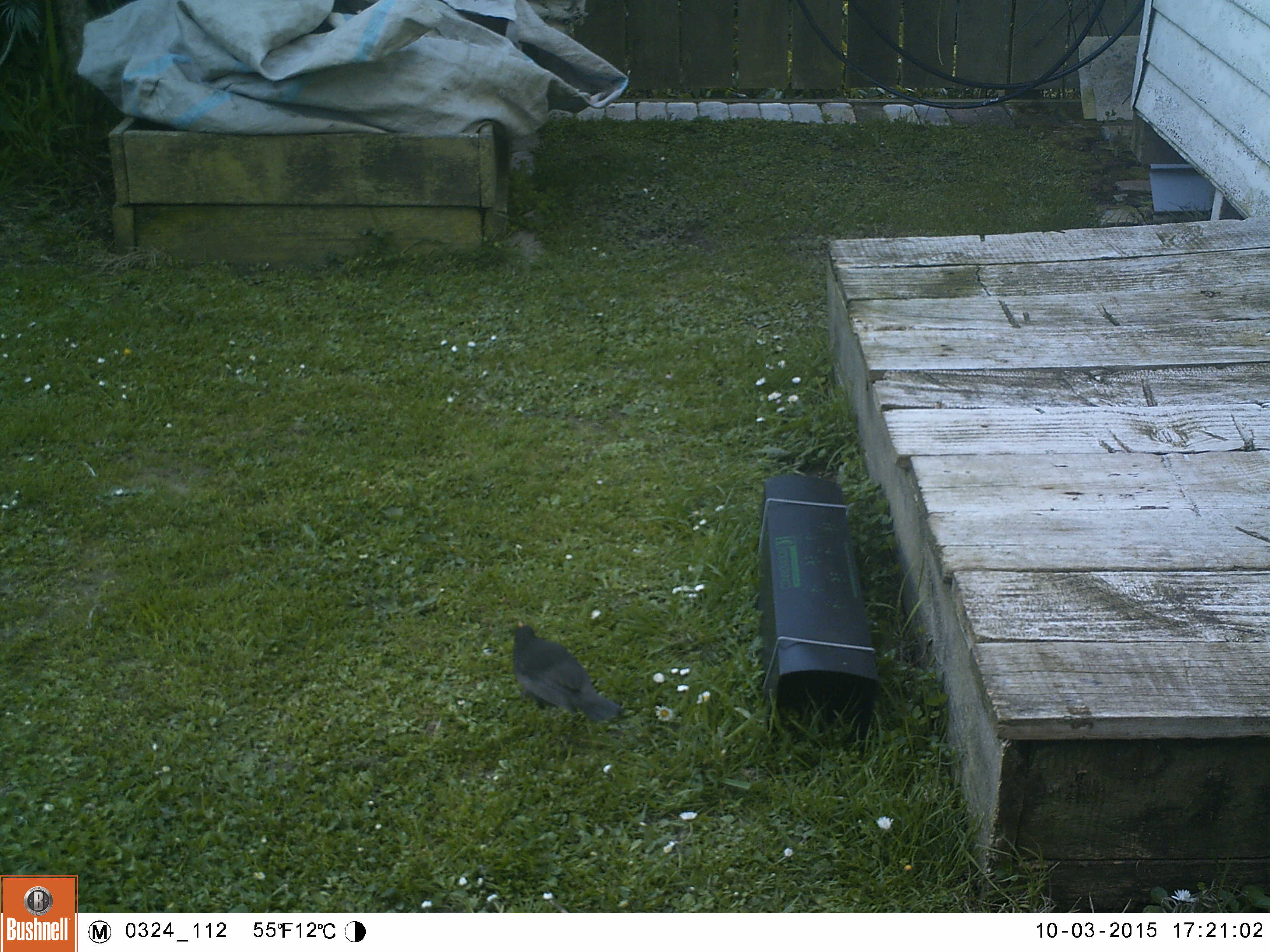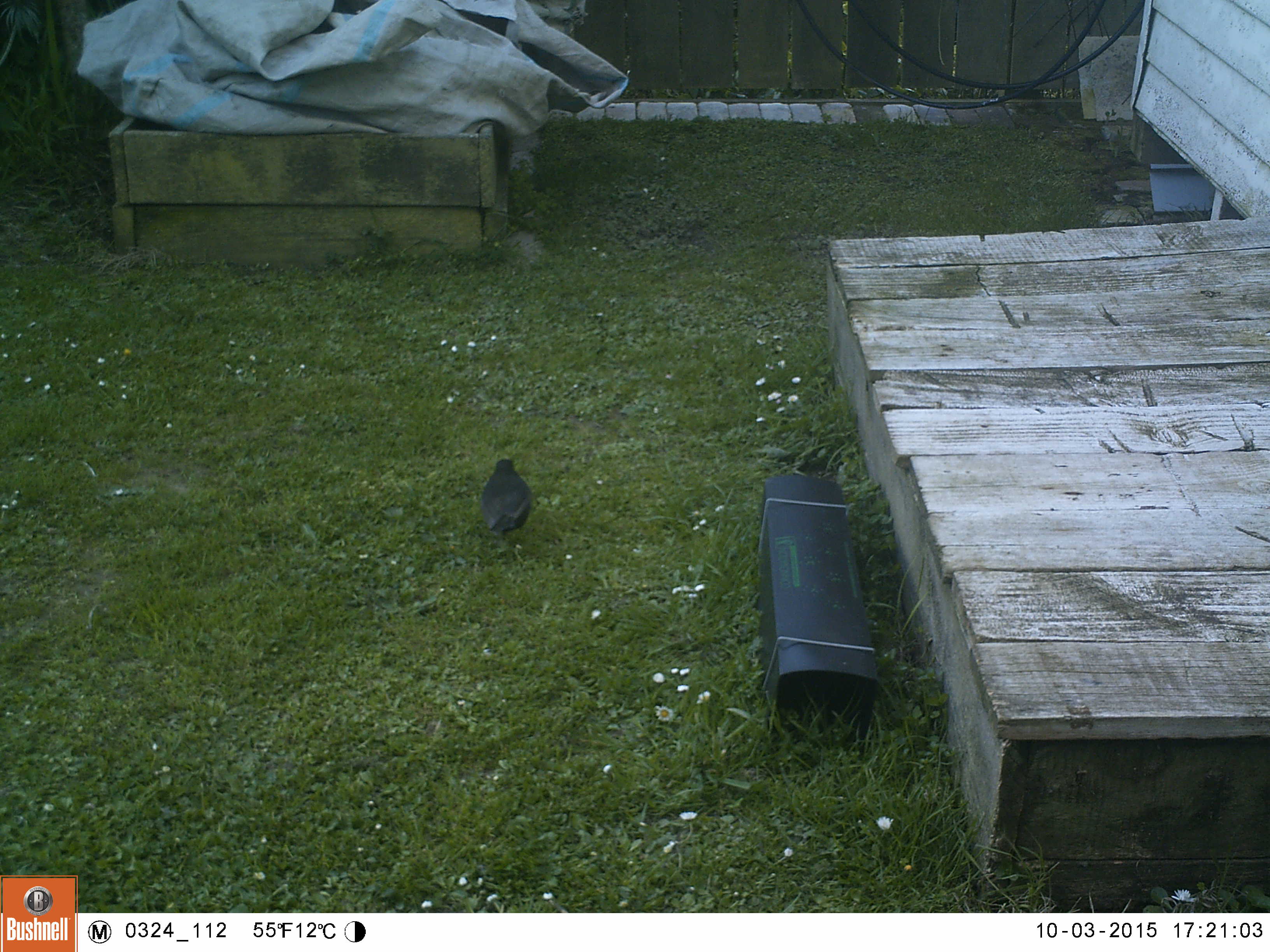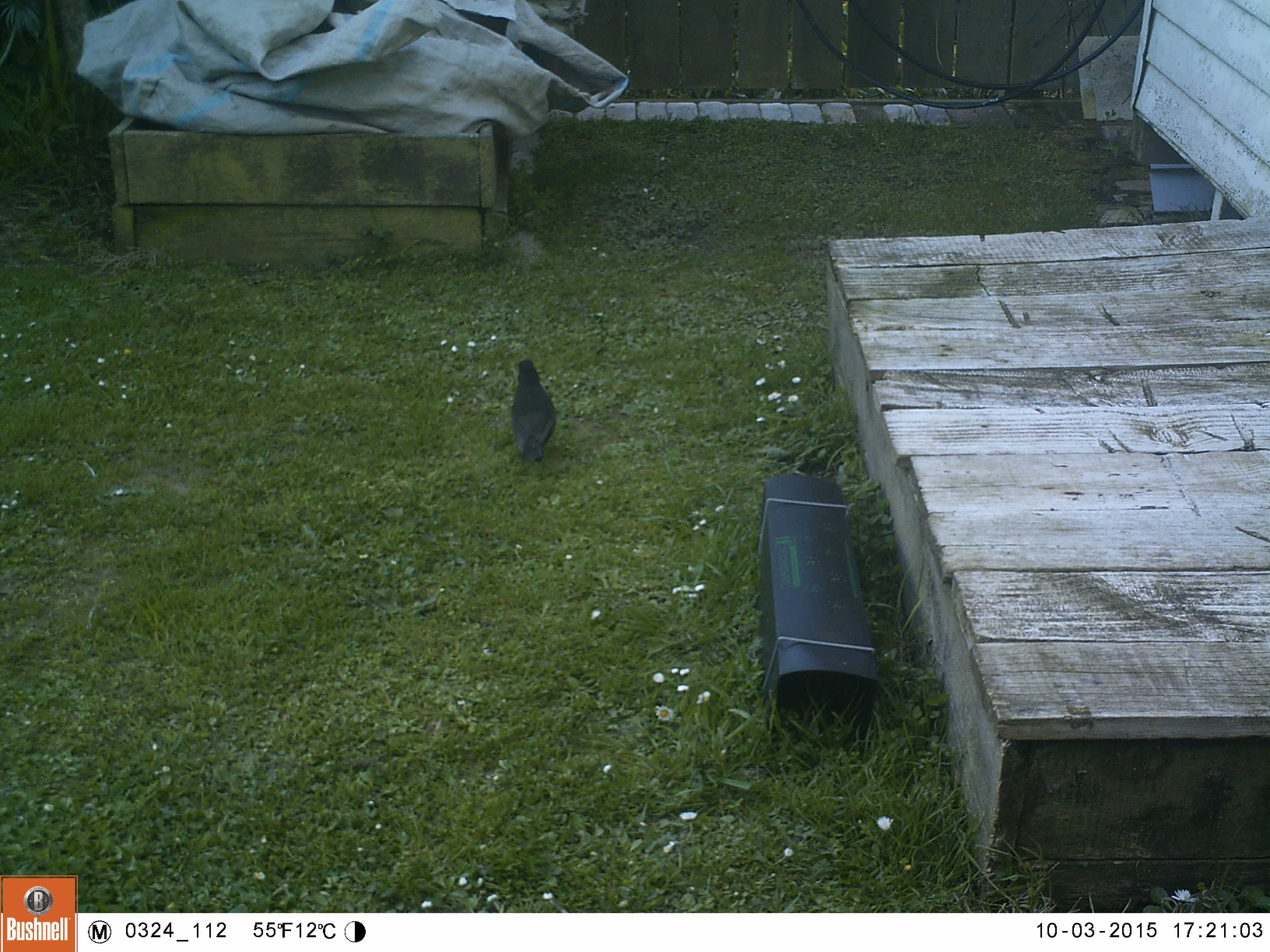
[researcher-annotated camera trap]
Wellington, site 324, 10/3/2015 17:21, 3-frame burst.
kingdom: Animalia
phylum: Chordata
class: Aves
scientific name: Aves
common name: bird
Bird (Aves).